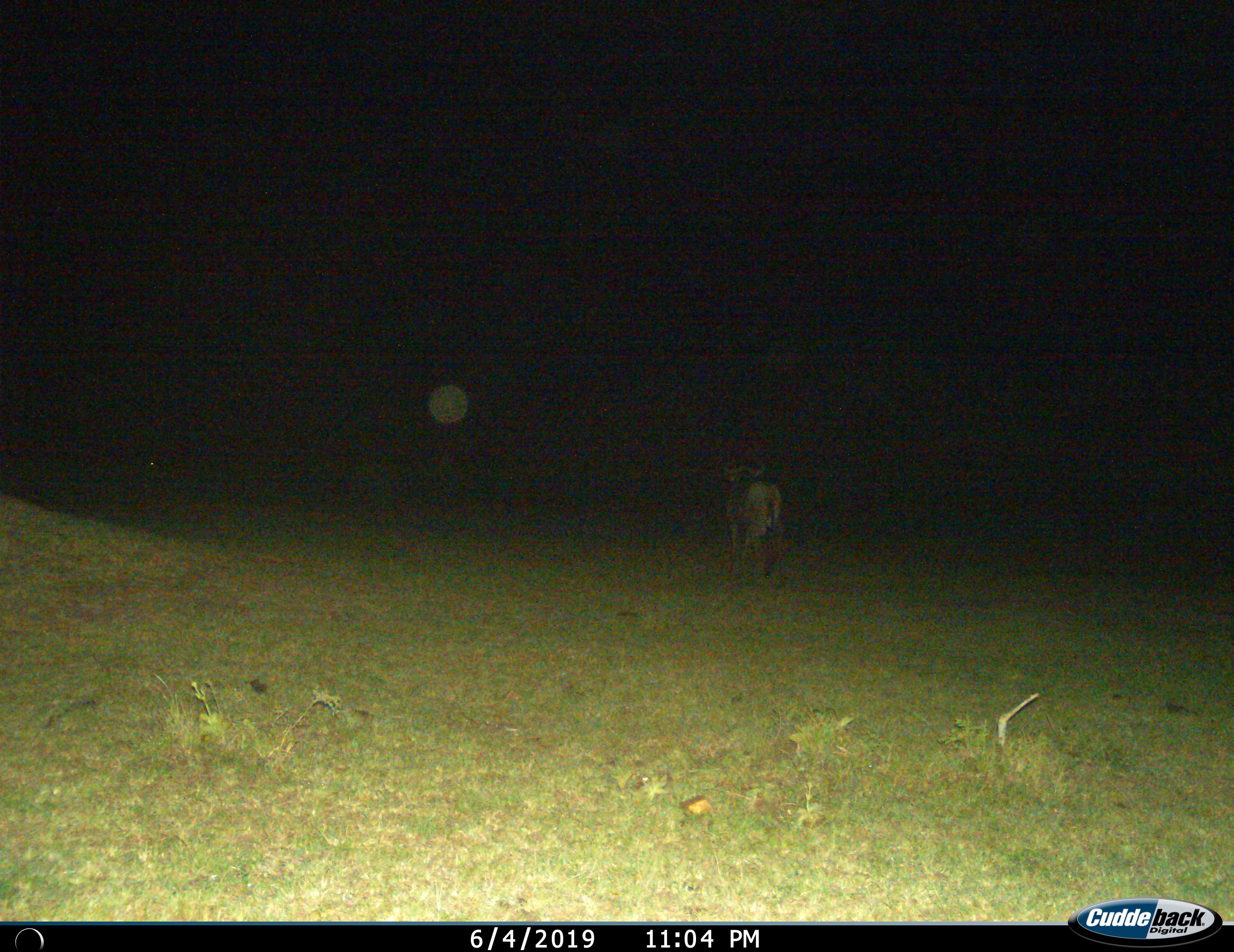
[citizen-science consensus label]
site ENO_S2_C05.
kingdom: Animalia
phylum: Chordata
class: Mammalia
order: Artiodactyla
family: Bovidae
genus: Connochaetes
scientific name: Connochaetes taurinus taurinus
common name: blue wildebeest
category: wildebeestblue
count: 1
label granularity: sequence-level